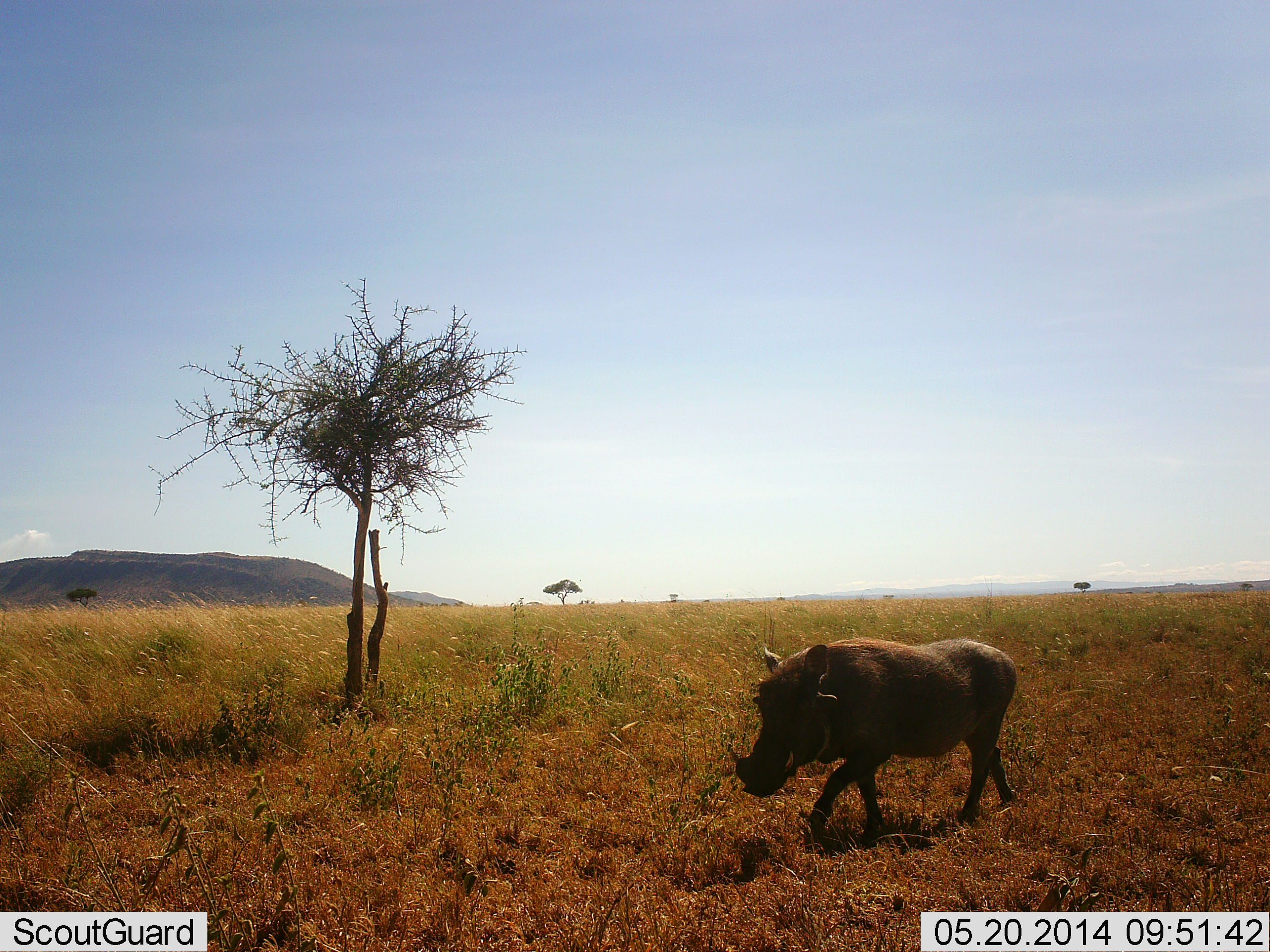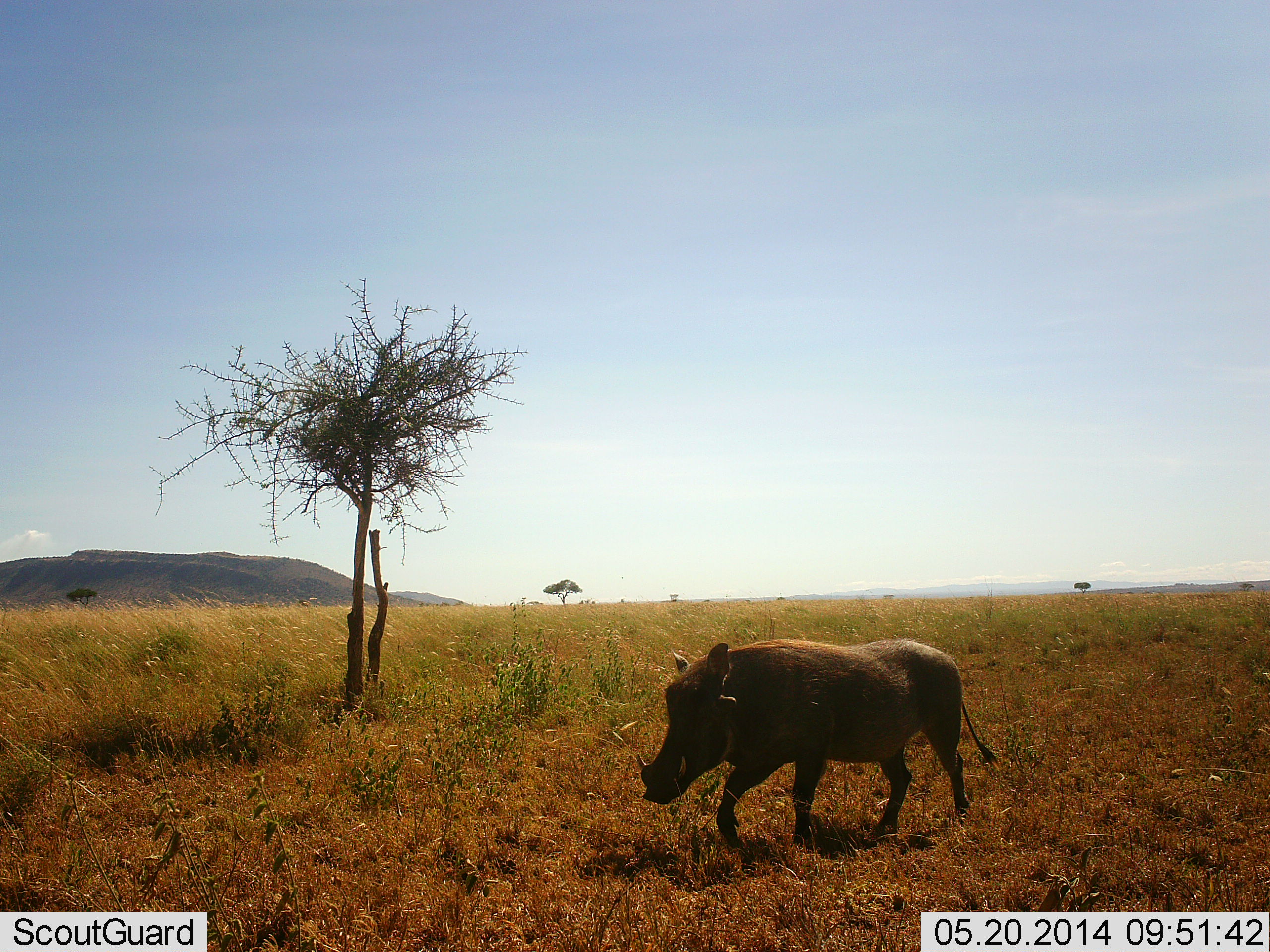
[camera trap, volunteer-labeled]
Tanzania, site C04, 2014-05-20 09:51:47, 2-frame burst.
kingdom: Animalia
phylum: Chordata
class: Mammalia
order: Artiodactyla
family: Suidae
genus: Phacochoerus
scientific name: Phacochoerus africanus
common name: warthog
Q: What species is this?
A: Warthog (Phacochoerus africanus).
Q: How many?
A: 1.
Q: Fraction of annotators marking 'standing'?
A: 0%.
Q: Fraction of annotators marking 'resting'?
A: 0%.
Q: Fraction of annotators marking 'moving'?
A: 100%.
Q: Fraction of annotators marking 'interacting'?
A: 0%.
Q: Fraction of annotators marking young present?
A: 0%.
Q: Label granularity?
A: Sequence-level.